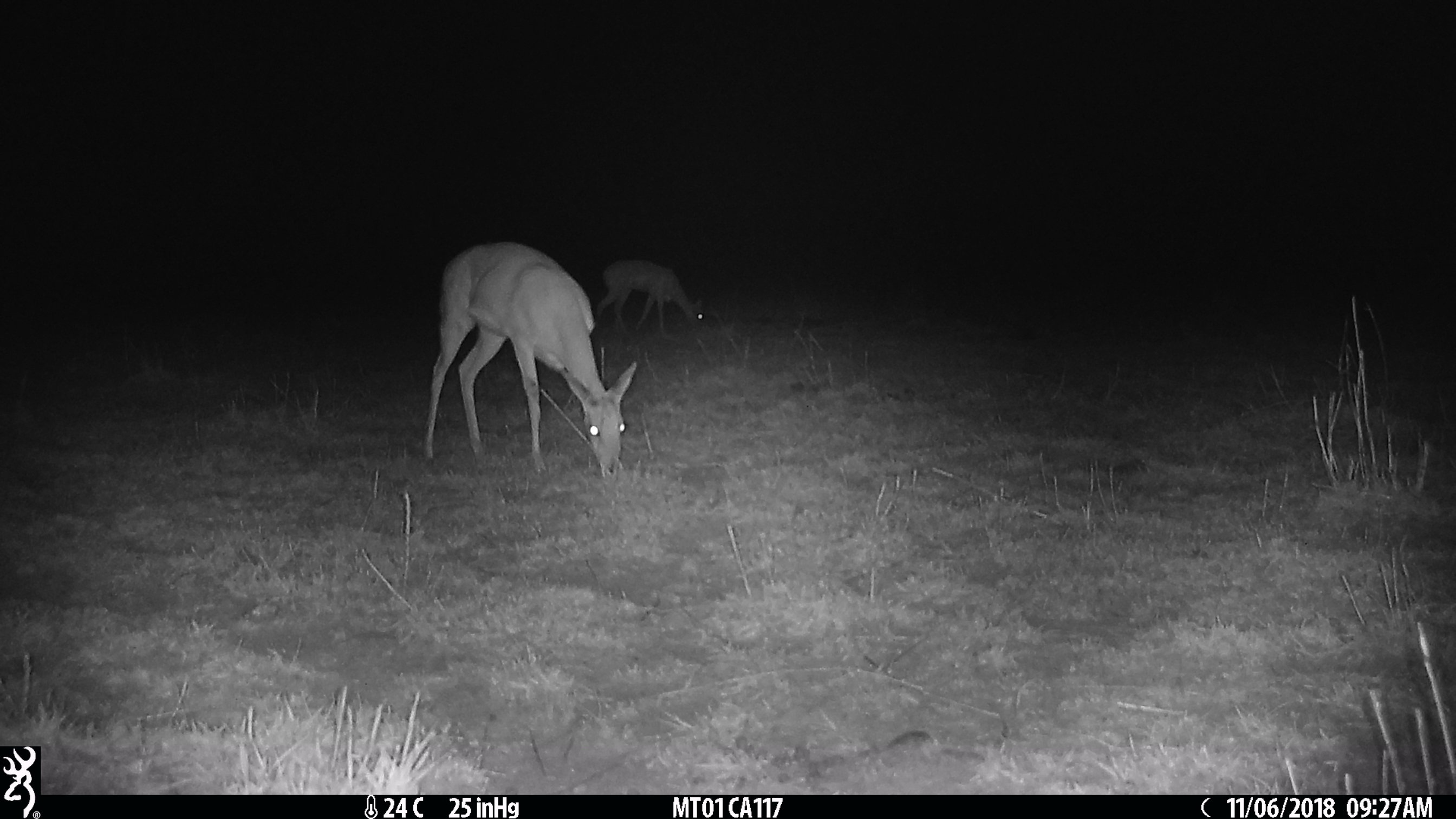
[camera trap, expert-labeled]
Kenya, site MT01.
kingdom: Animalia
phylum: Chordata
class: Mammalia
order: Artiodactyla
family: Bovidae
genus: Ourebia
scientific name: Ourebia ourebi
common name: oribi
Oribi (Ourebia ourebi).